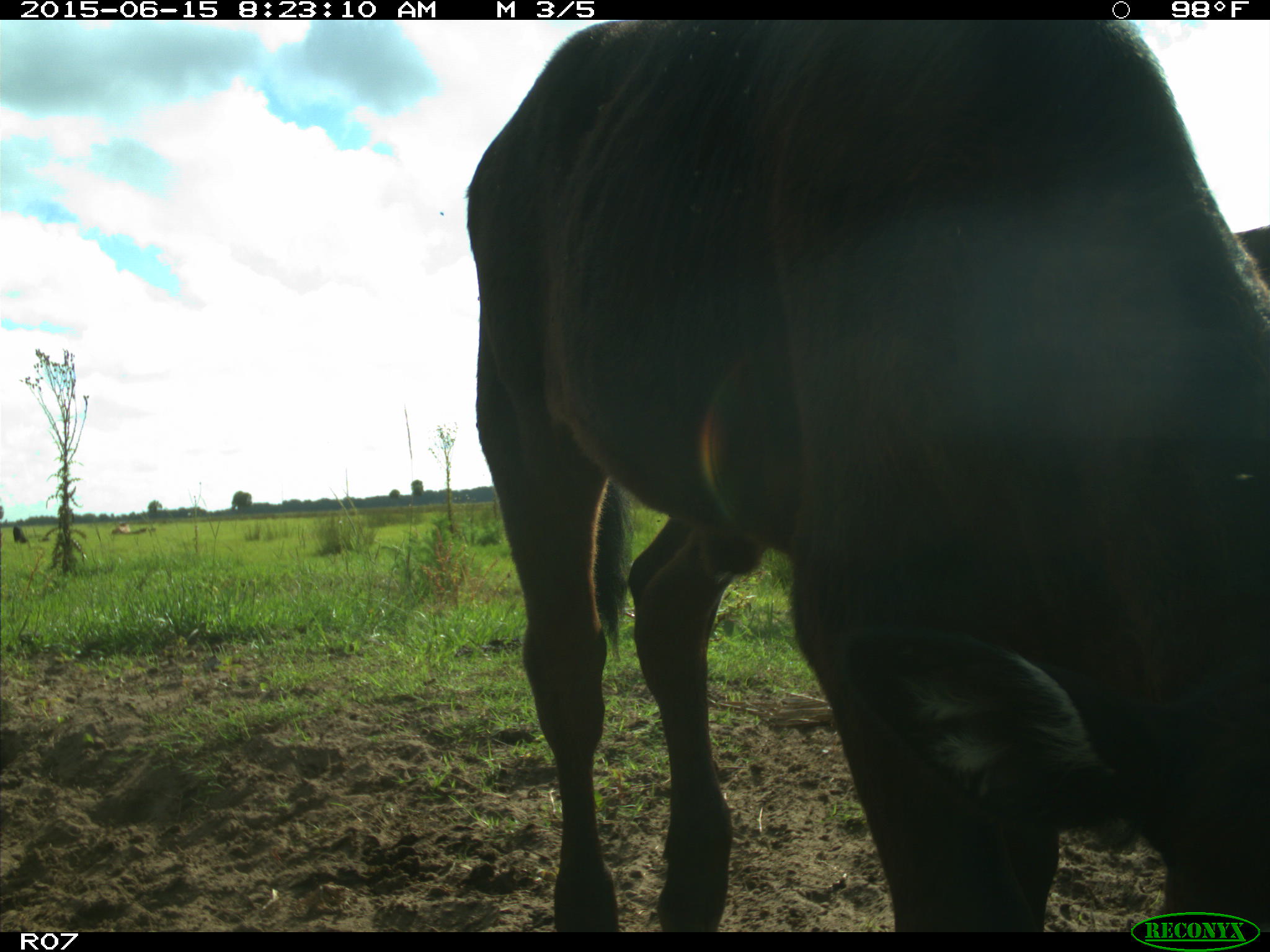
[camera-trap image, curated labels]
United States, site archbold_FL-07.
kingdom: Animalia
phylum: Chordata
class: Mammalia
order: Artiodactyla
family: Bovidae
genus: Bos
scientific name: Bos taurus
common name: domestic cow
Bos taurus (domestic cow).